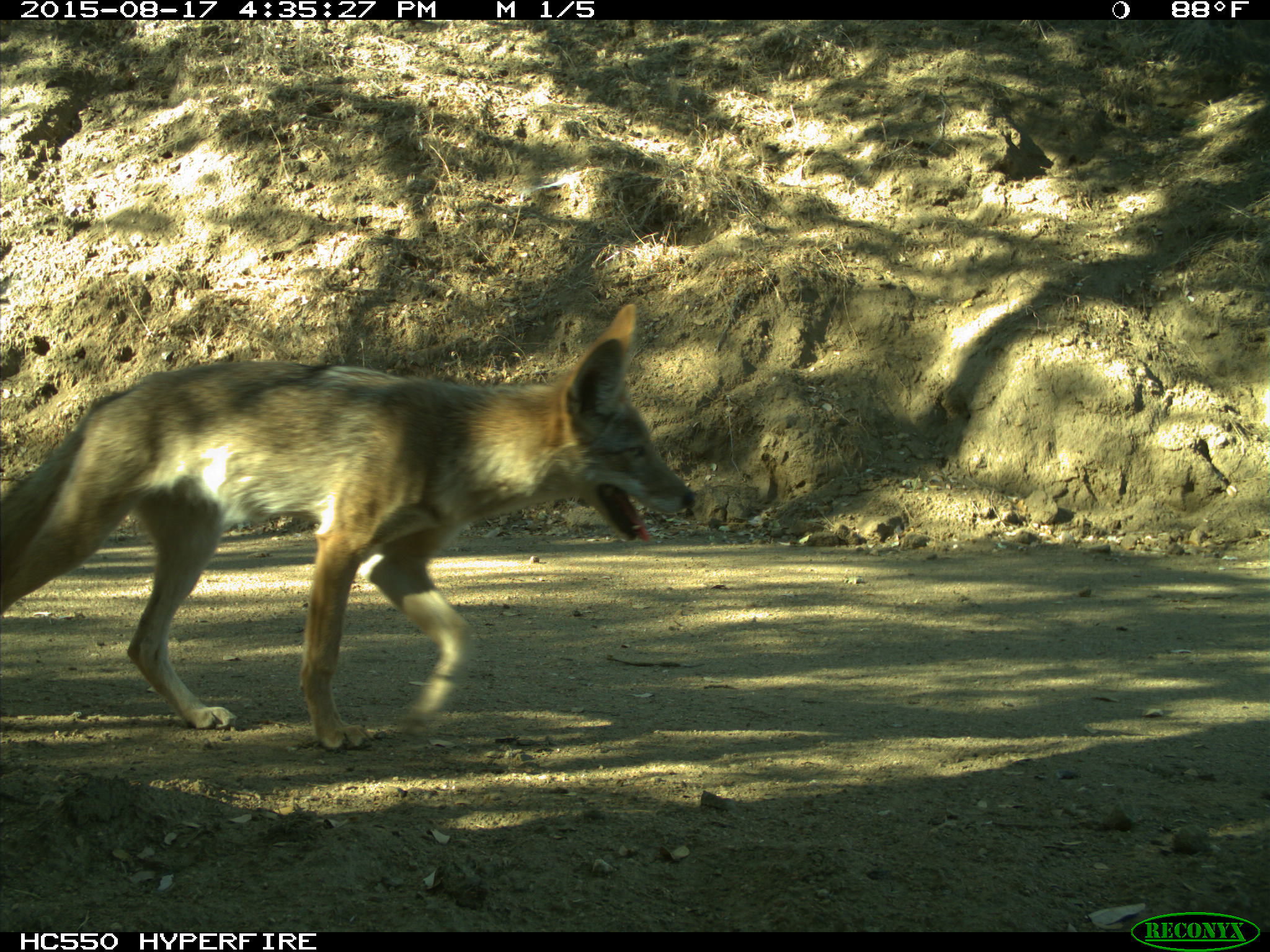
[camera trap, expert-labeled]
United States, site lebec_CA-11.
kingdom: Animalia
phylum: Chordata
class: Mammalia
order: Carnivora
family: Canidae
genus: Canis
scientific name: Canis latrans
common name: coyote